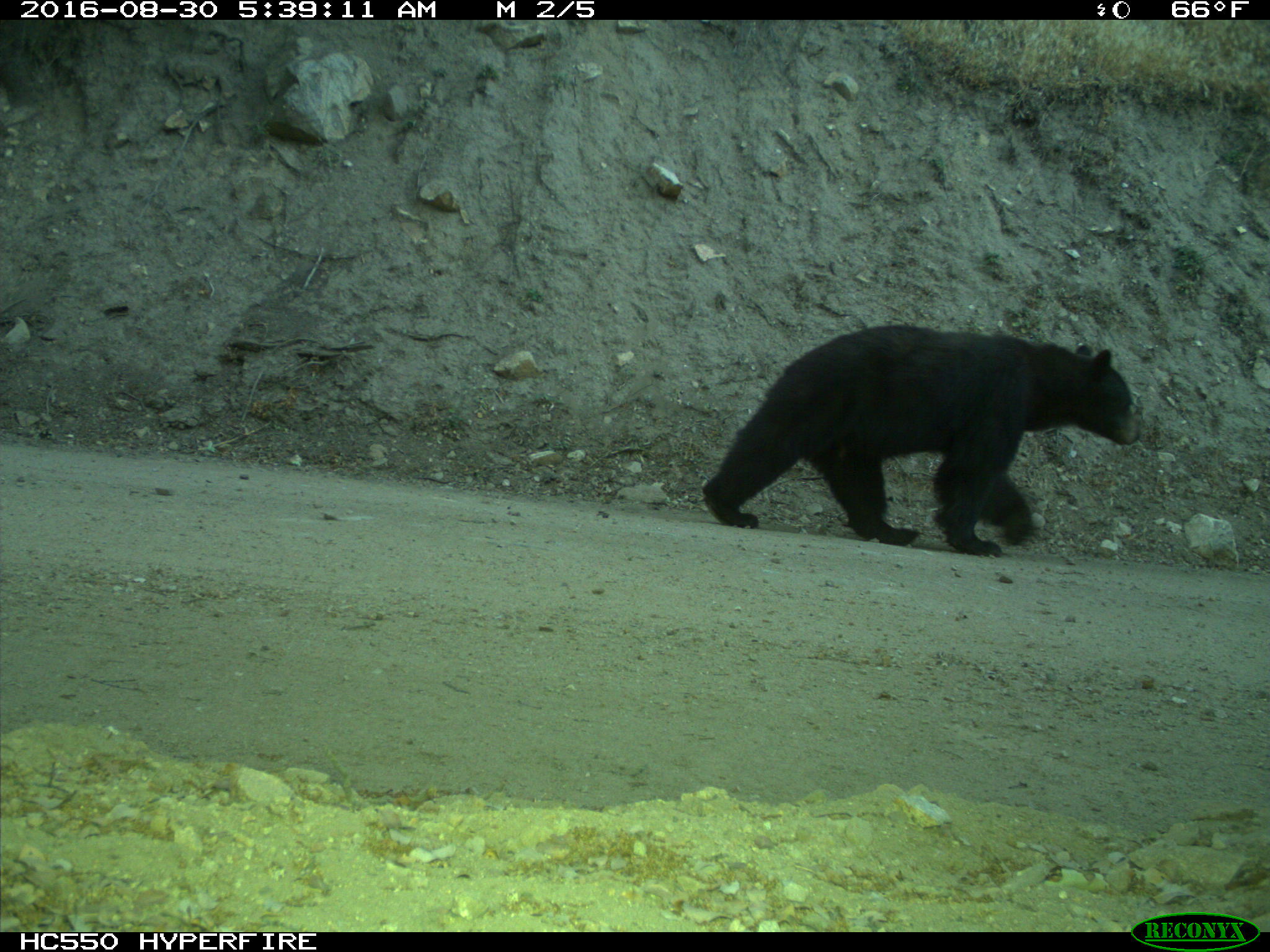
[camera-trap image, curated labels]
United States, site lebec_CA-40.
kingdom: Animalia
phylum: Chordata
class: Mammalia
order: Carnivora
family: Ursidae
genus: Ursus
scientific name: Ursus americanus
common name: american black bear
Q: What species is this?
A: Ursus americanus (american black bear).